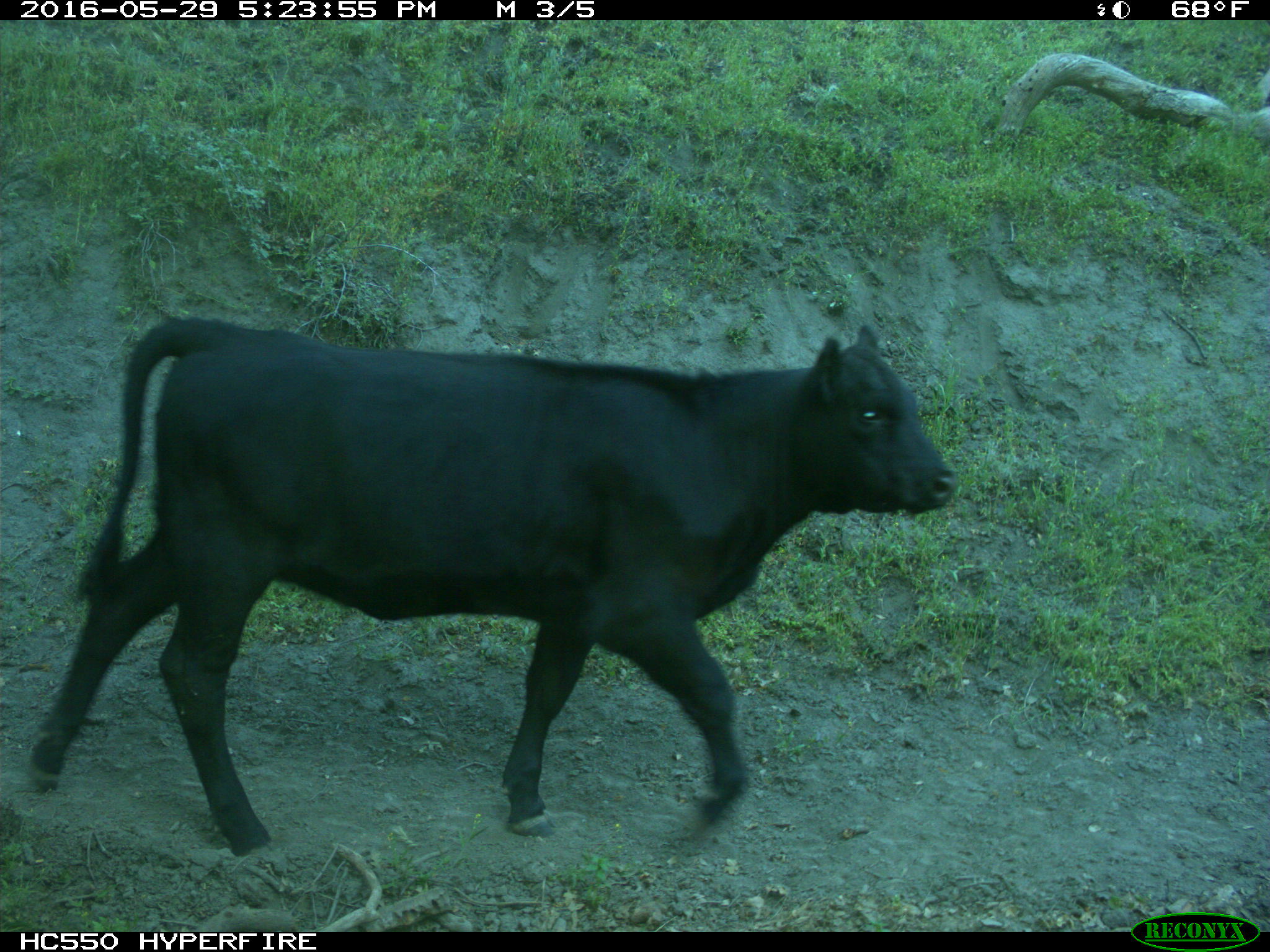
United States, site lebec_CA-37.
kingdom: Animalia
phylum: Chordata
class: Mammalia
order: Artiodactyla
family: Bovidae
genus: Bos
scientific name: Bos taurus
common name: domestic cow